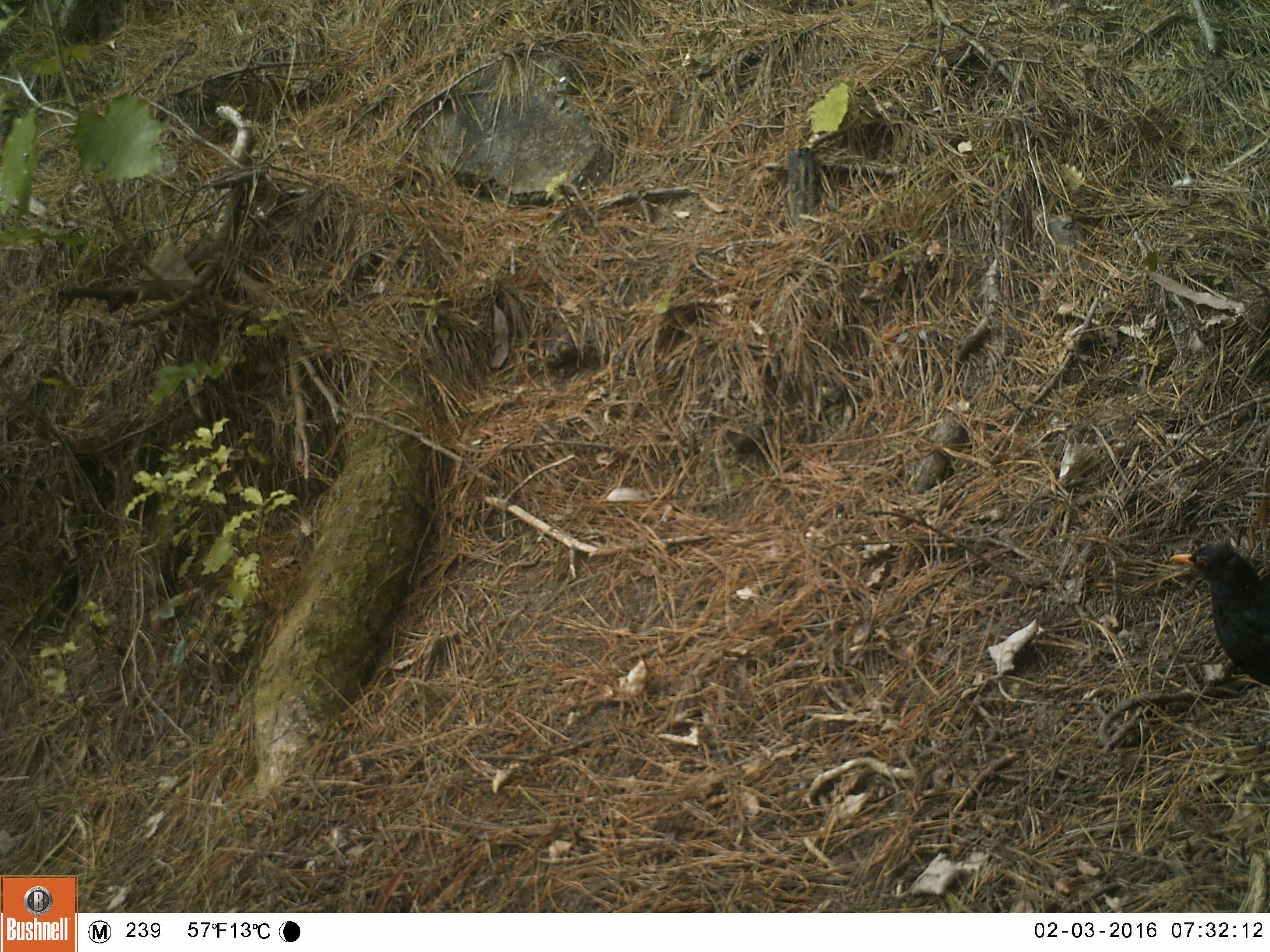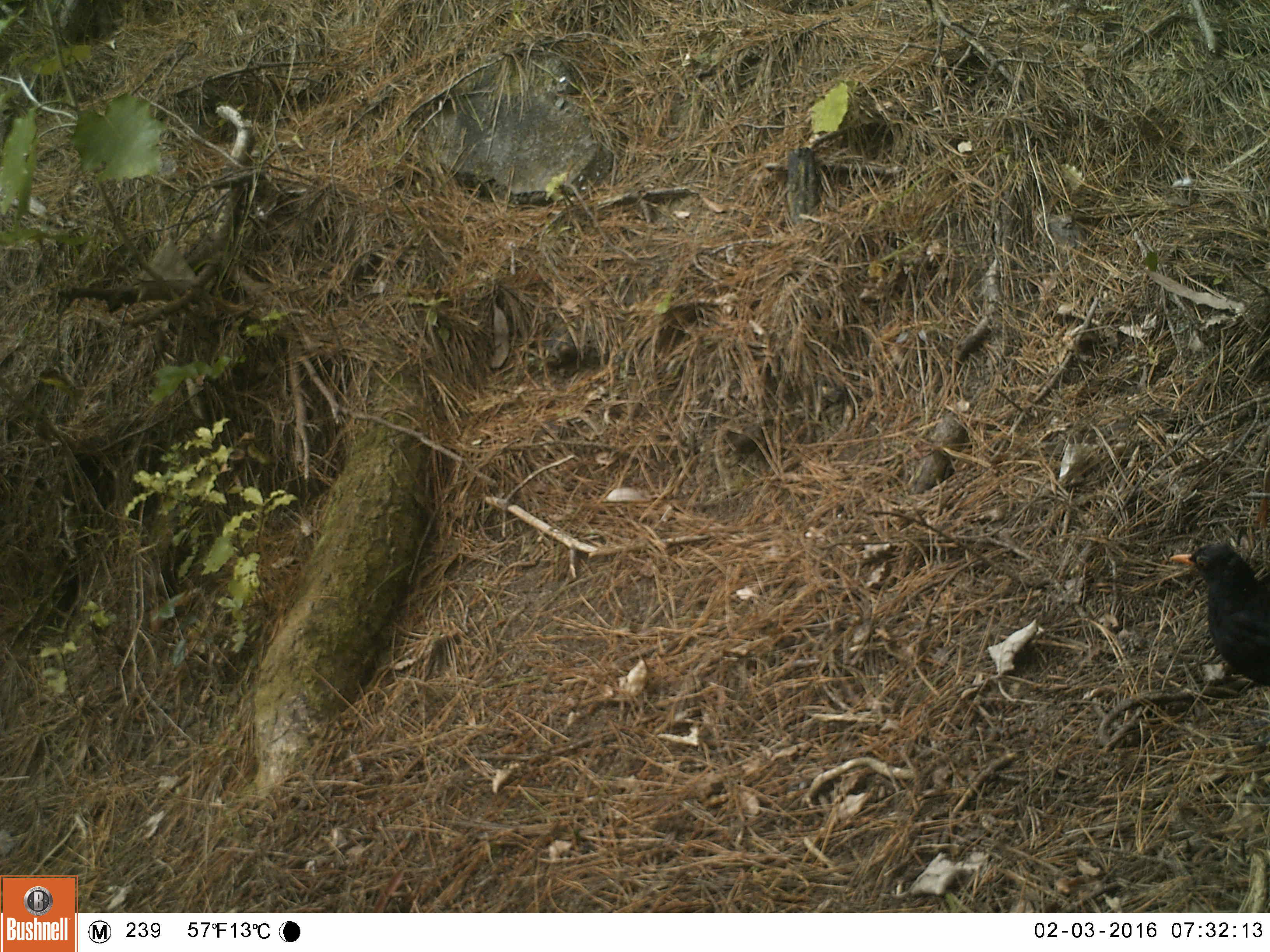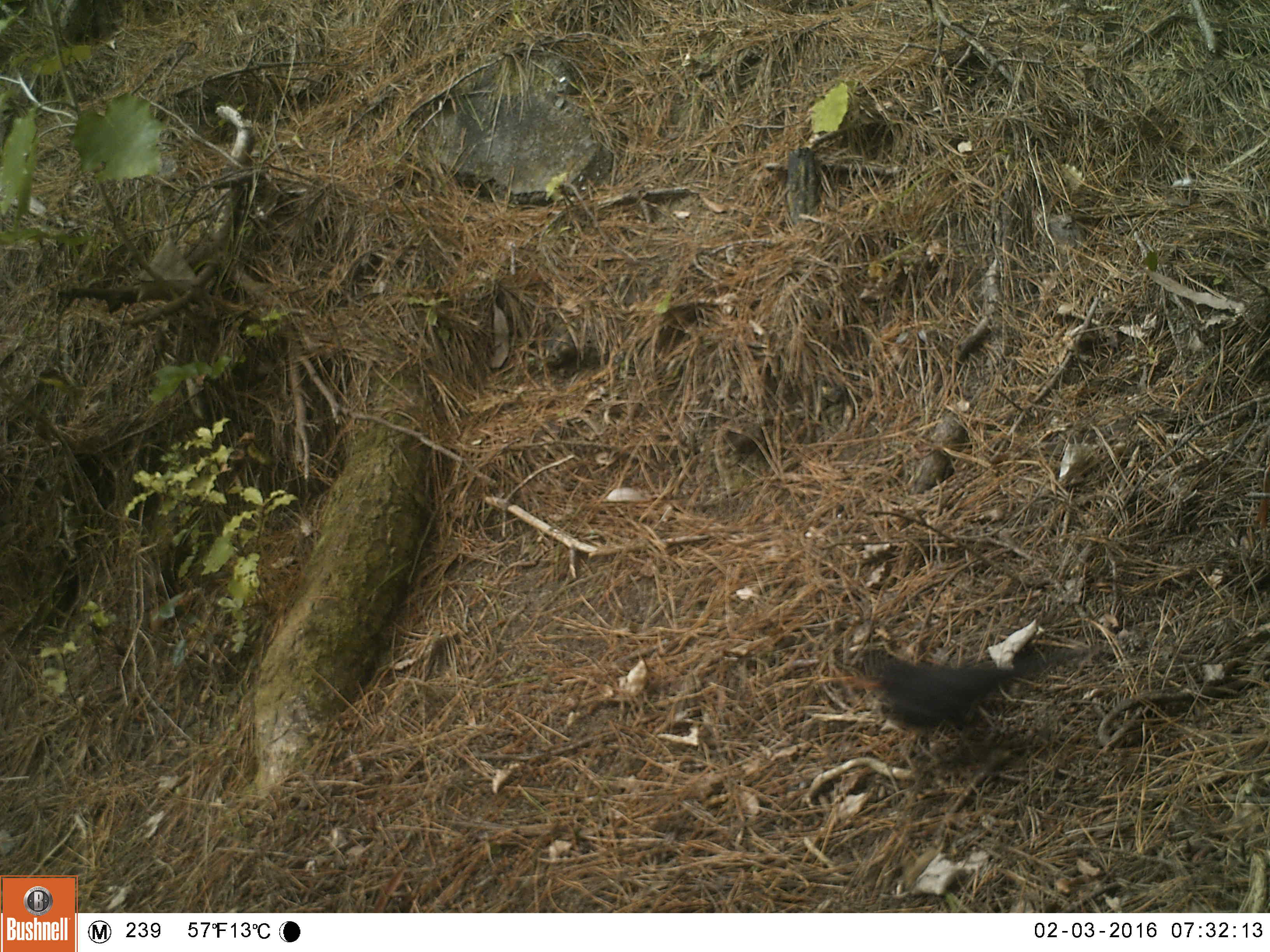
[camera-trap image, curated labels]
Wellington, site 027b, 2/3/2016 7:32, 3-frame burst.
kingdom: Animalia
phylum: Chordata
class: Aves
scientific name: Aves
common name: bird